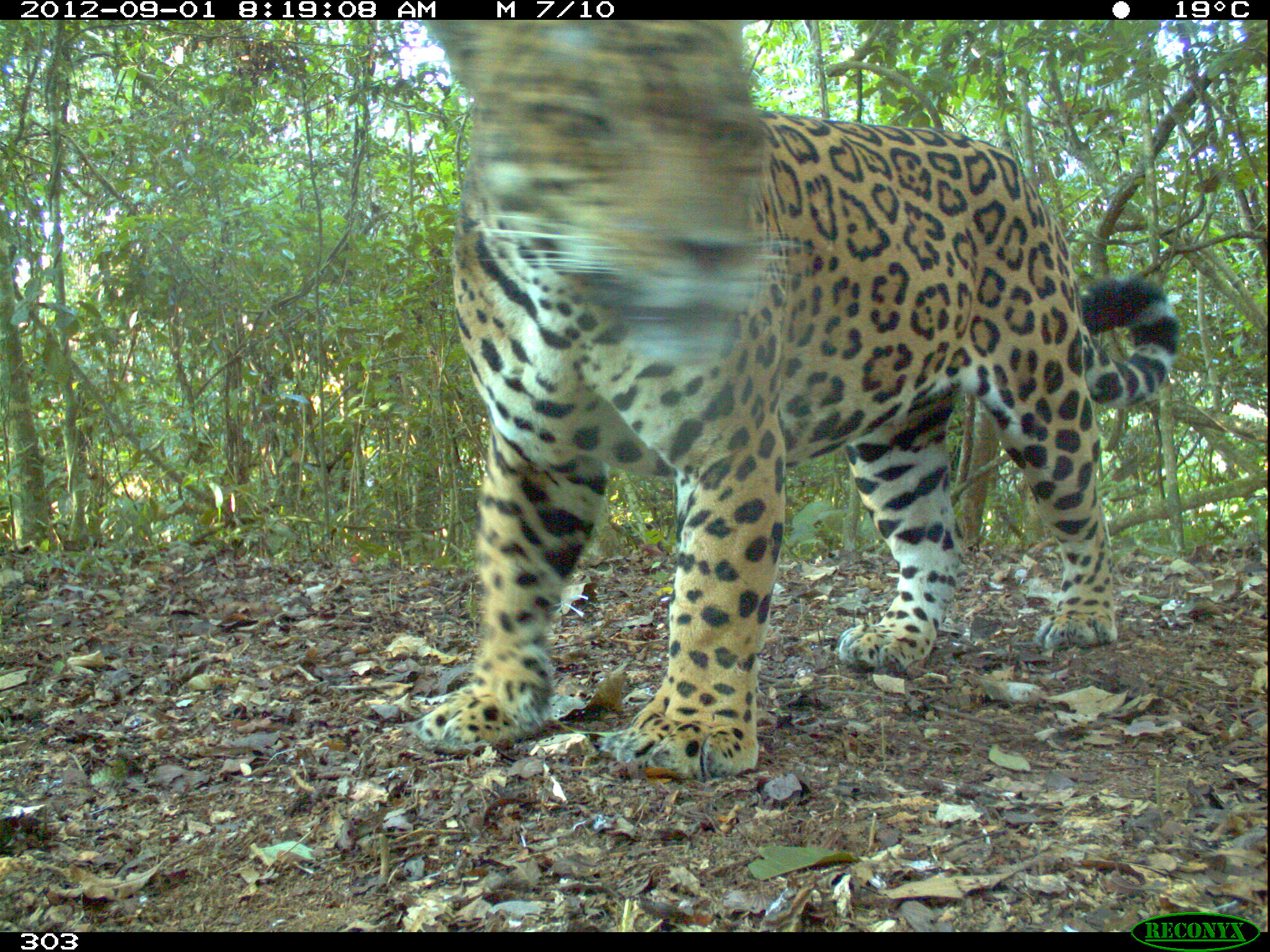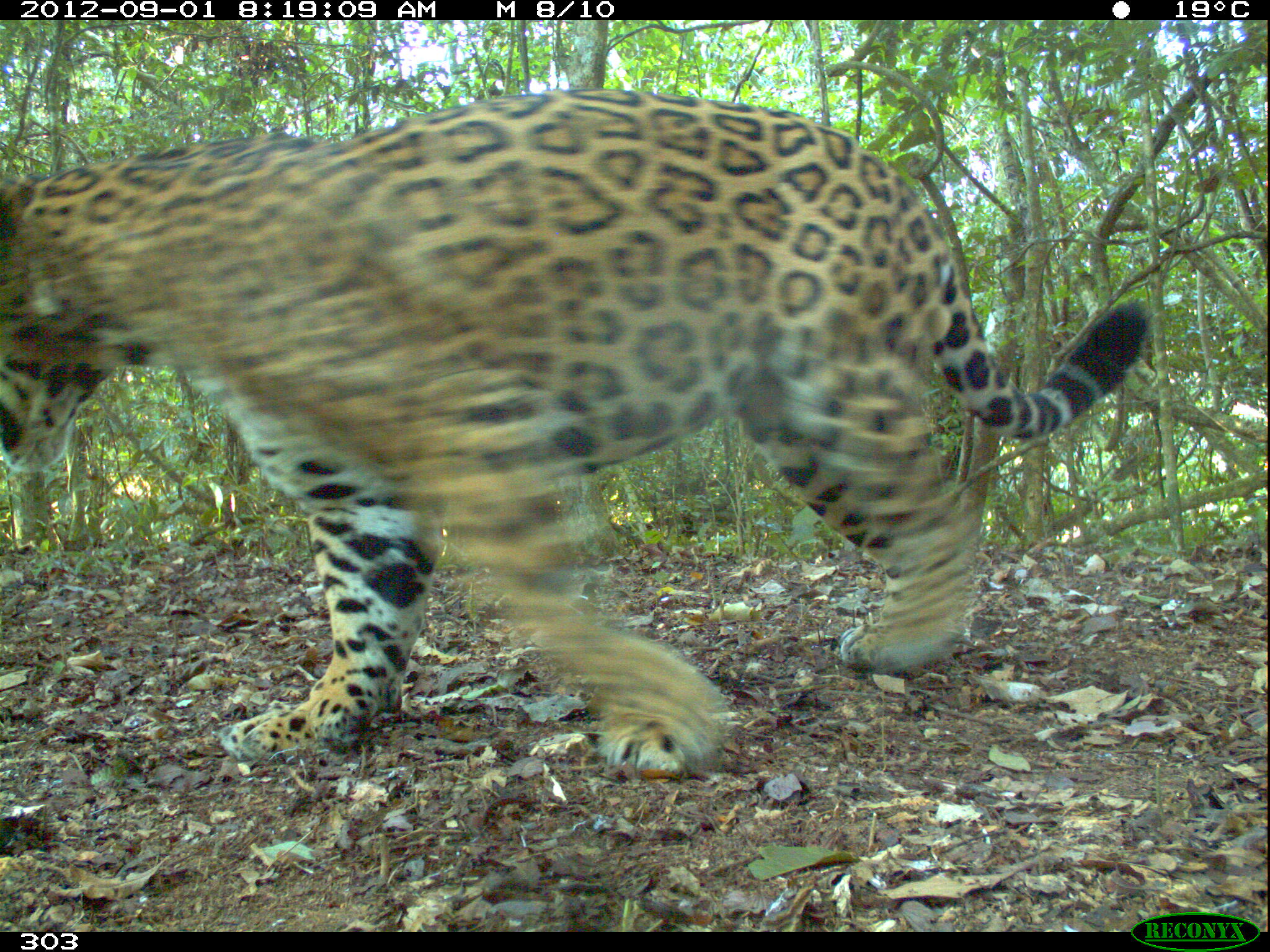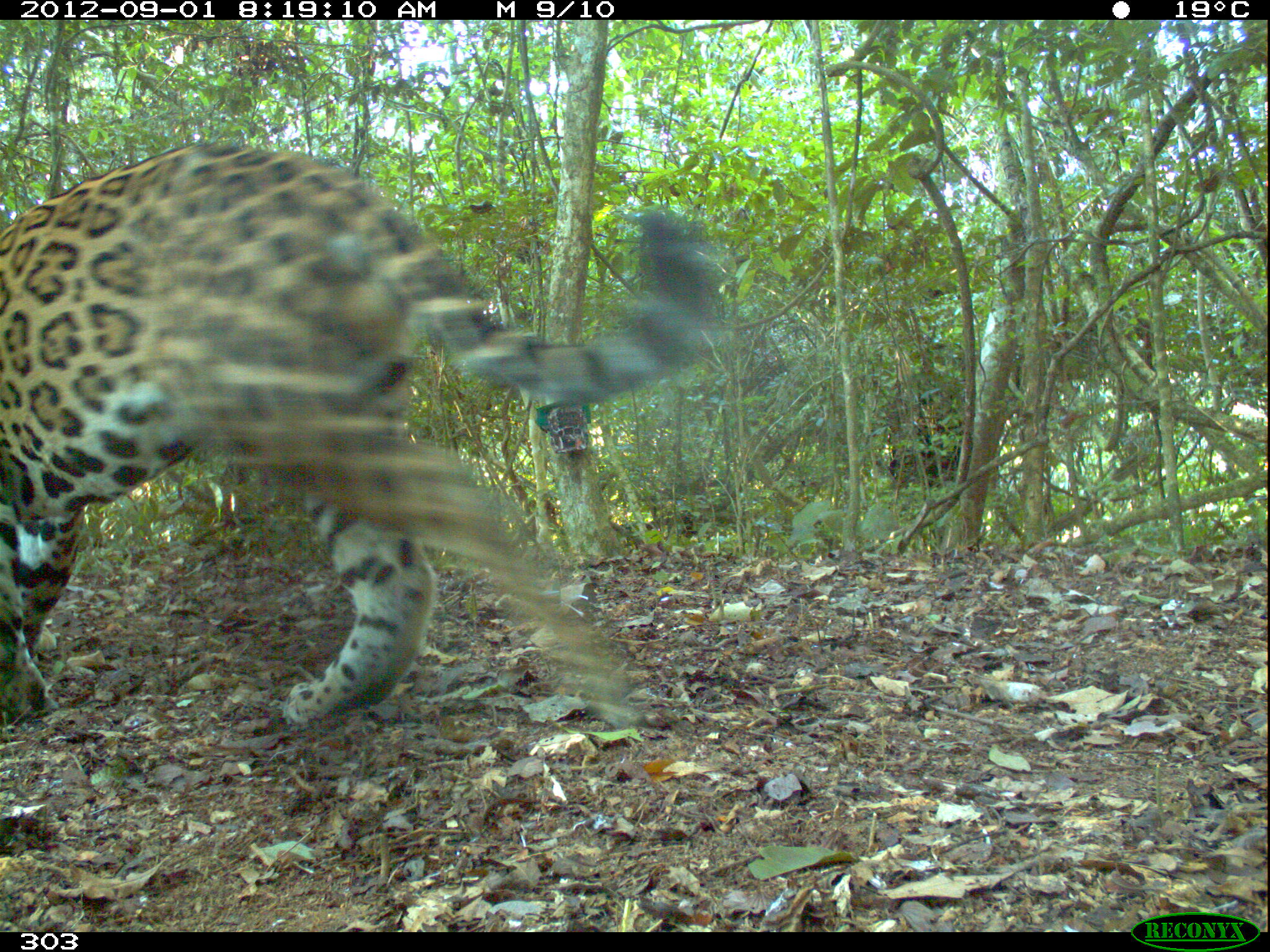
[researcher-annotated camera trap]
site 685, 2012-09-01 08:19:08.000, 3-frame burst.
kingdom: Animalia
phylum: Chordata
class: Mammalia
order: Carnivora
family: Felidae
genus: Panthera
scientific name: Panthera onca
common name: jaguar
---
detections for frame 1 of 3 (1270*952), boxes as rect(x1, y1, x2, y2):
panthera onca: rect(404, 21, 1180, 778)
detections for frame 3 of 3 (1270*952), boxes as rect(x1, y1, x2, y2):
panthera onca: rect(0, 134, 720, 728)